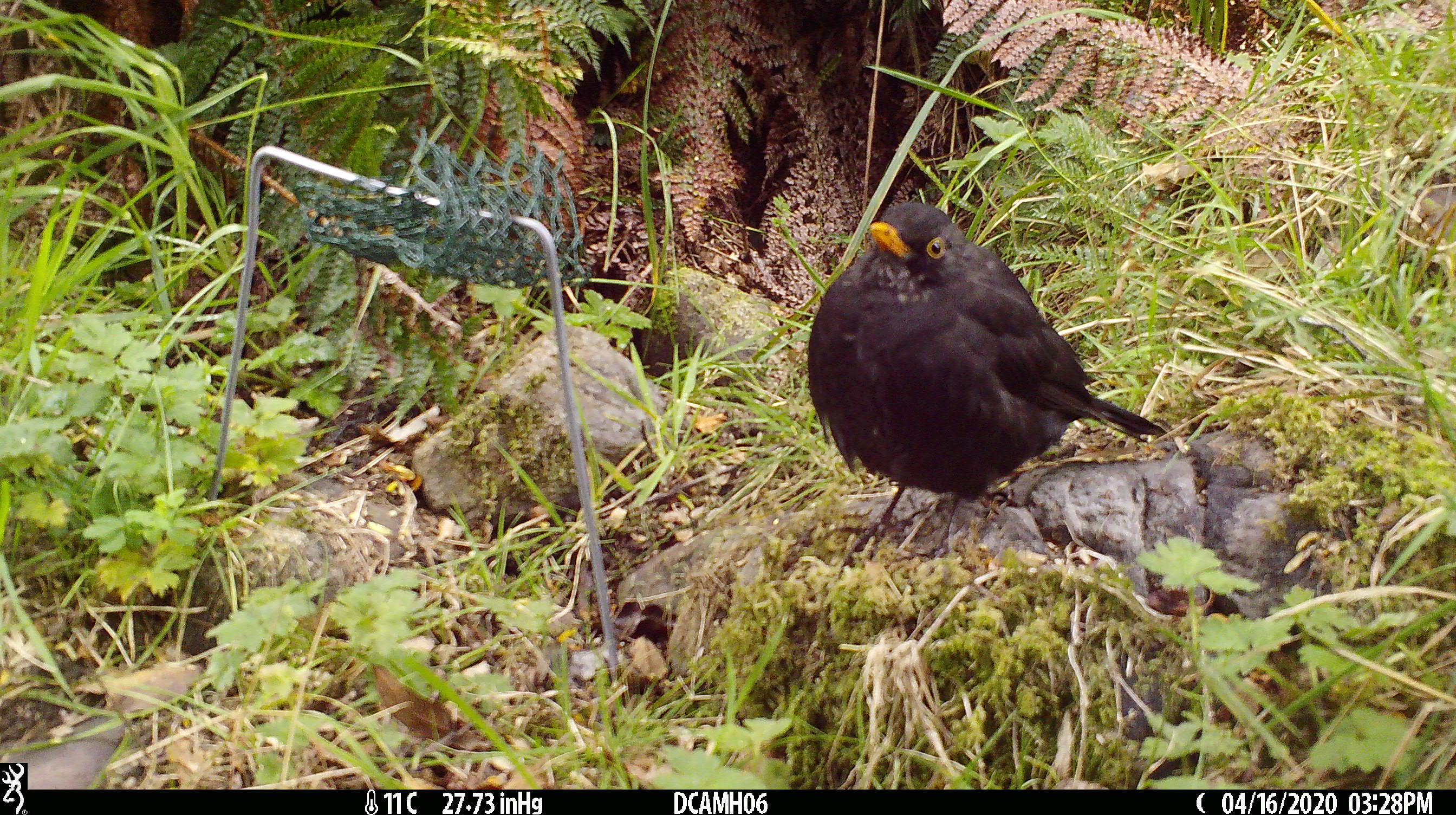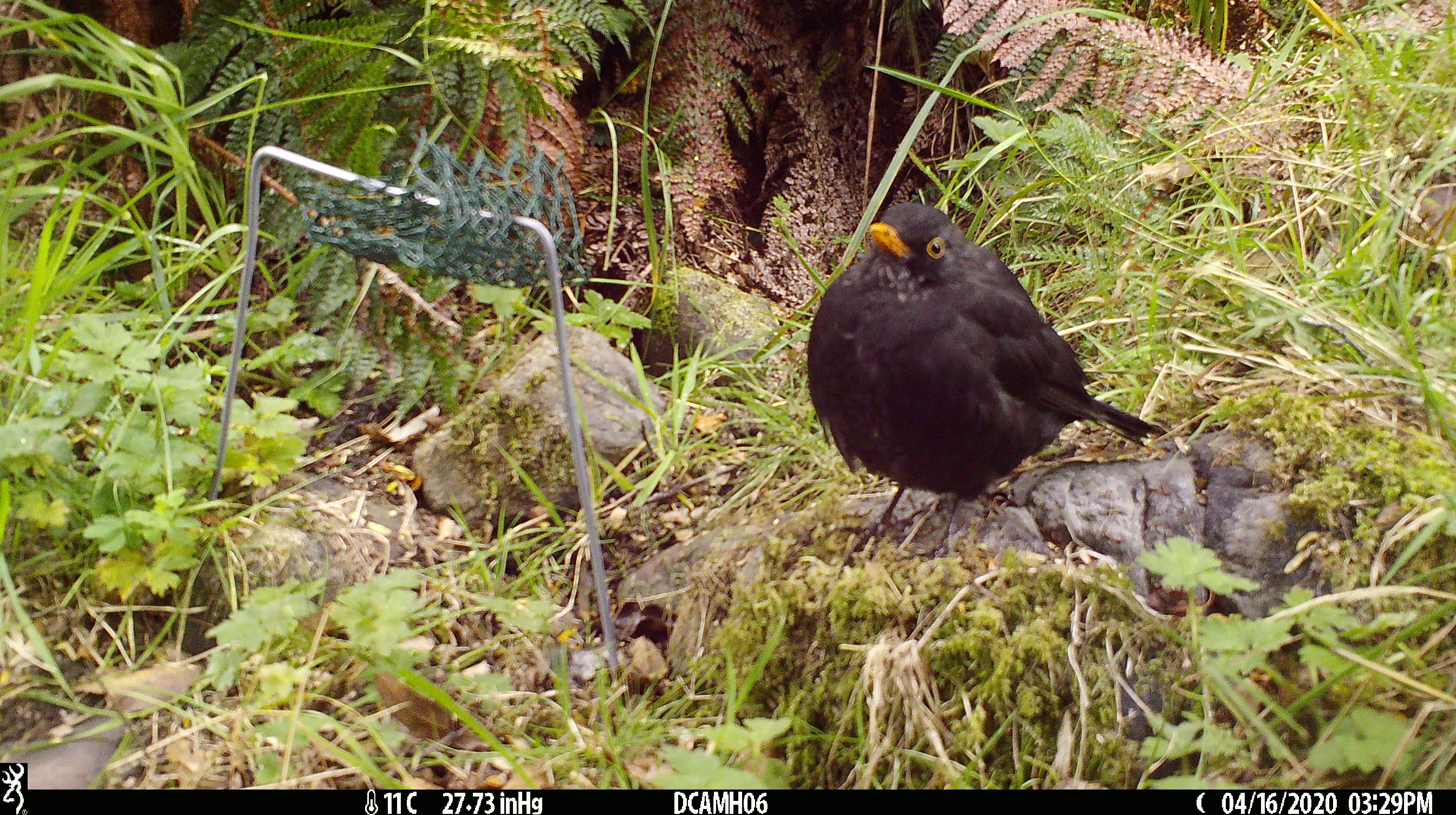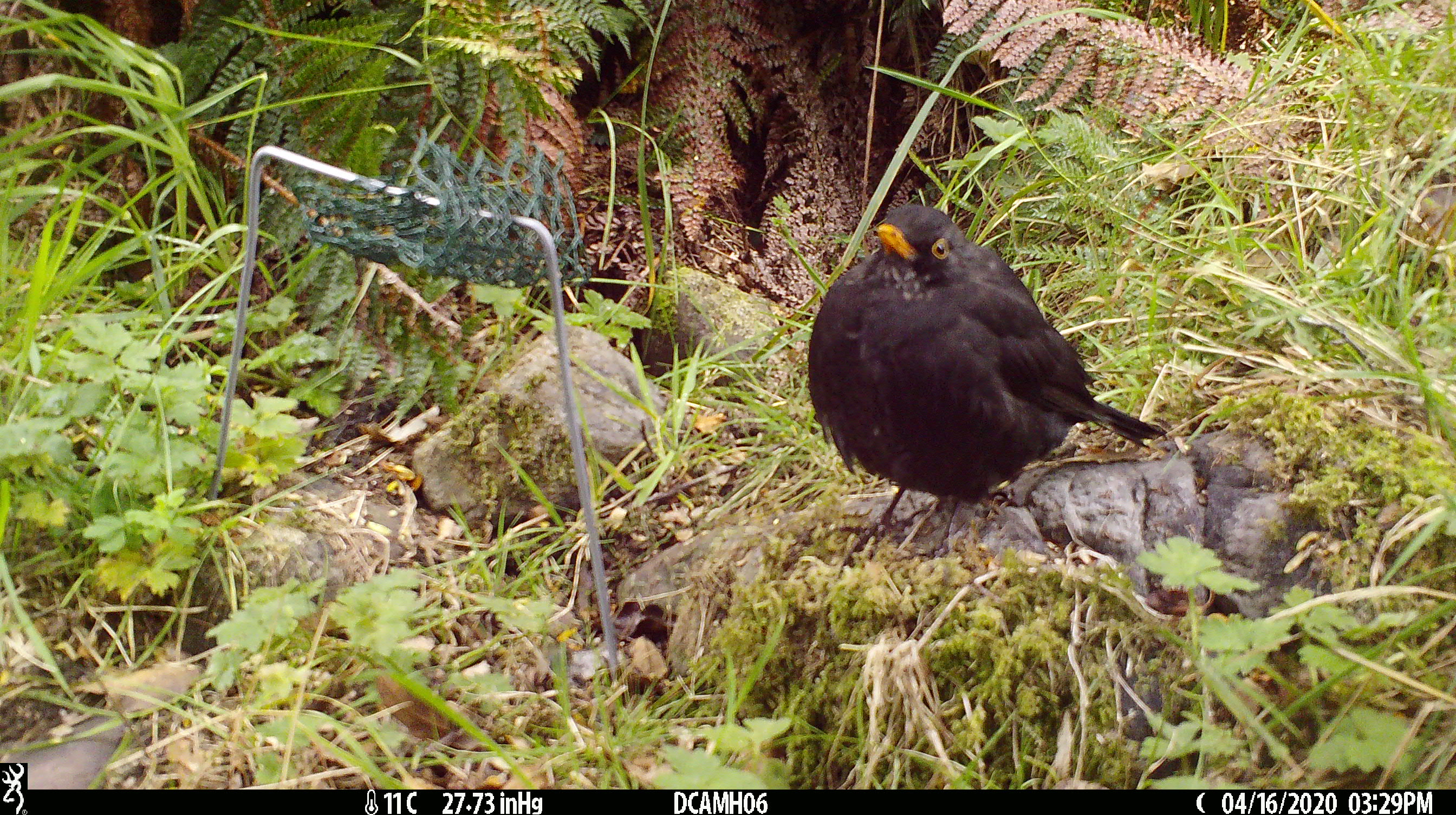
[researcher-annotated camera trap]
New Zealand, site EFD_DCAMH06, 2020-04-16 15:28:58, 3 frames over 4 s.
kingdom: Animalia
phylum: Chordata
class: Aves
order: Passeriformes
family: Turdidae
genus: Turdus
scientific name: Turdus merula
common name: eurasian blackbird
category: blackbird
Blackbird (eurasian blackbird) (Turdus merula).